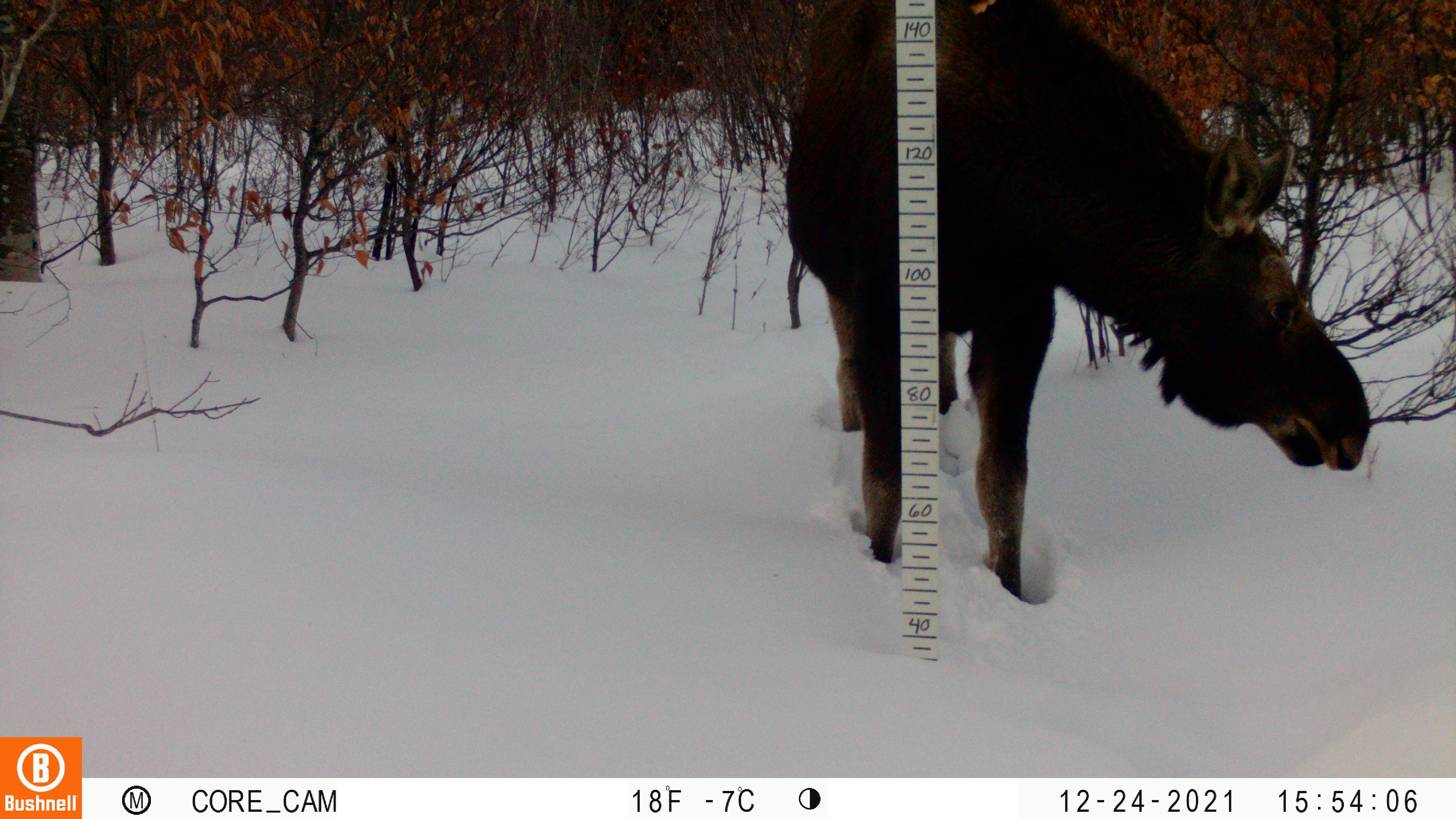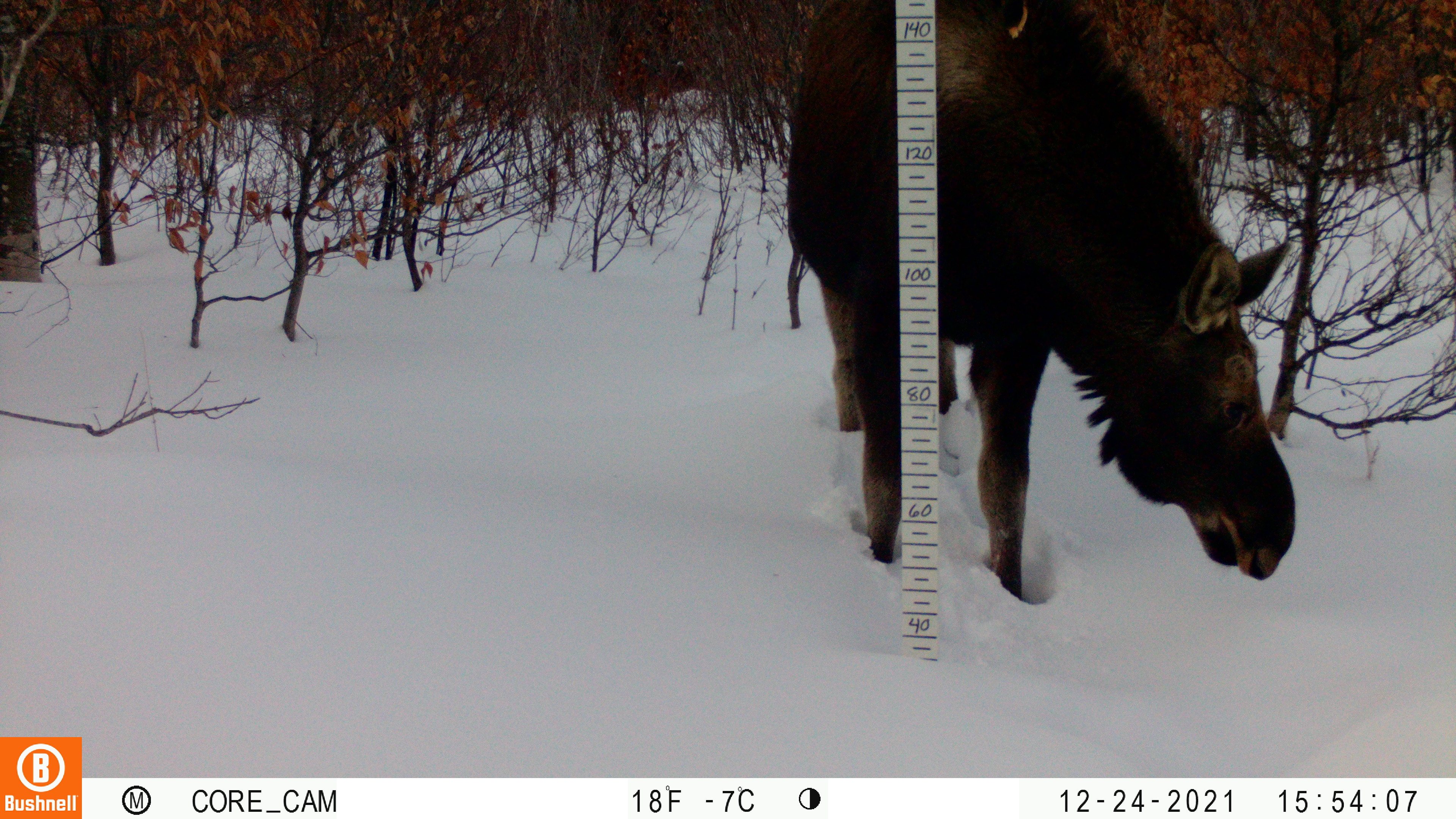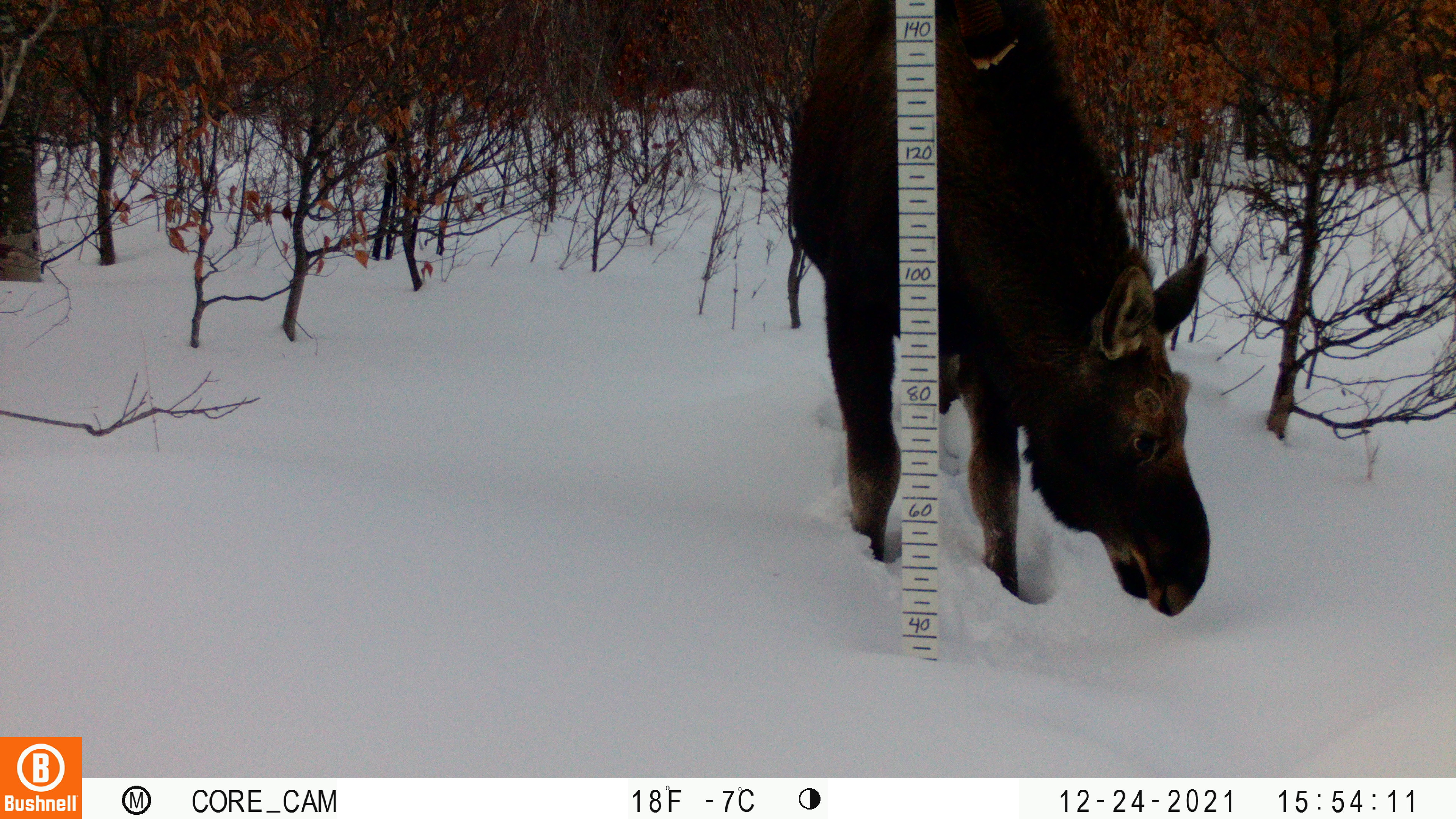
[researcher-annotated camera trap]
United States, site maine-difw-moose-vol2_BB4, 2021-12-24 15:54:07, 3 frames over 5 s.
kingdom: Animalia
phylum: Chordata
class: Mammalia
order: Artiodactyla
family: Cervidae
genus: Alces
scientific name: Alces alces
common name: moose